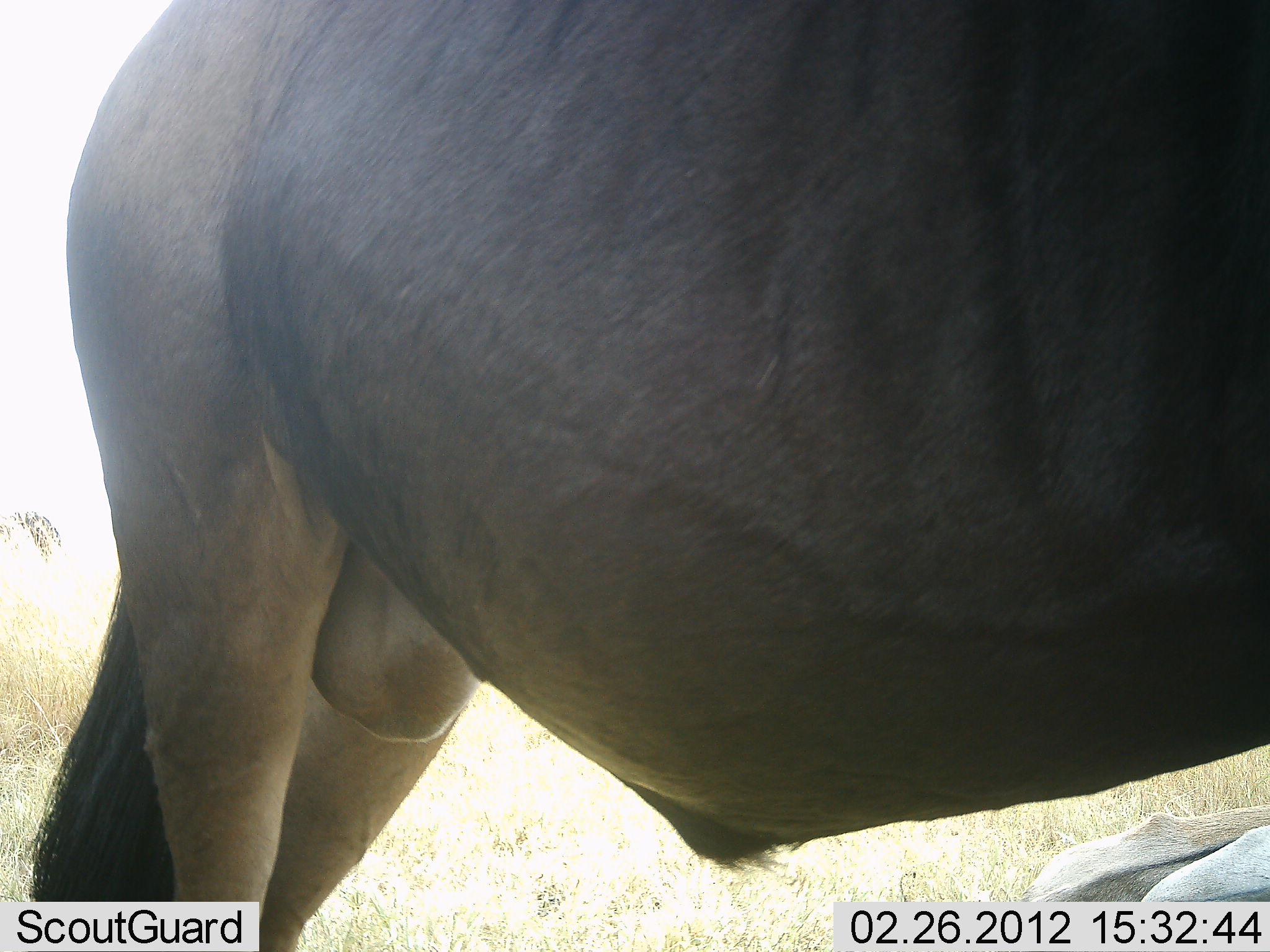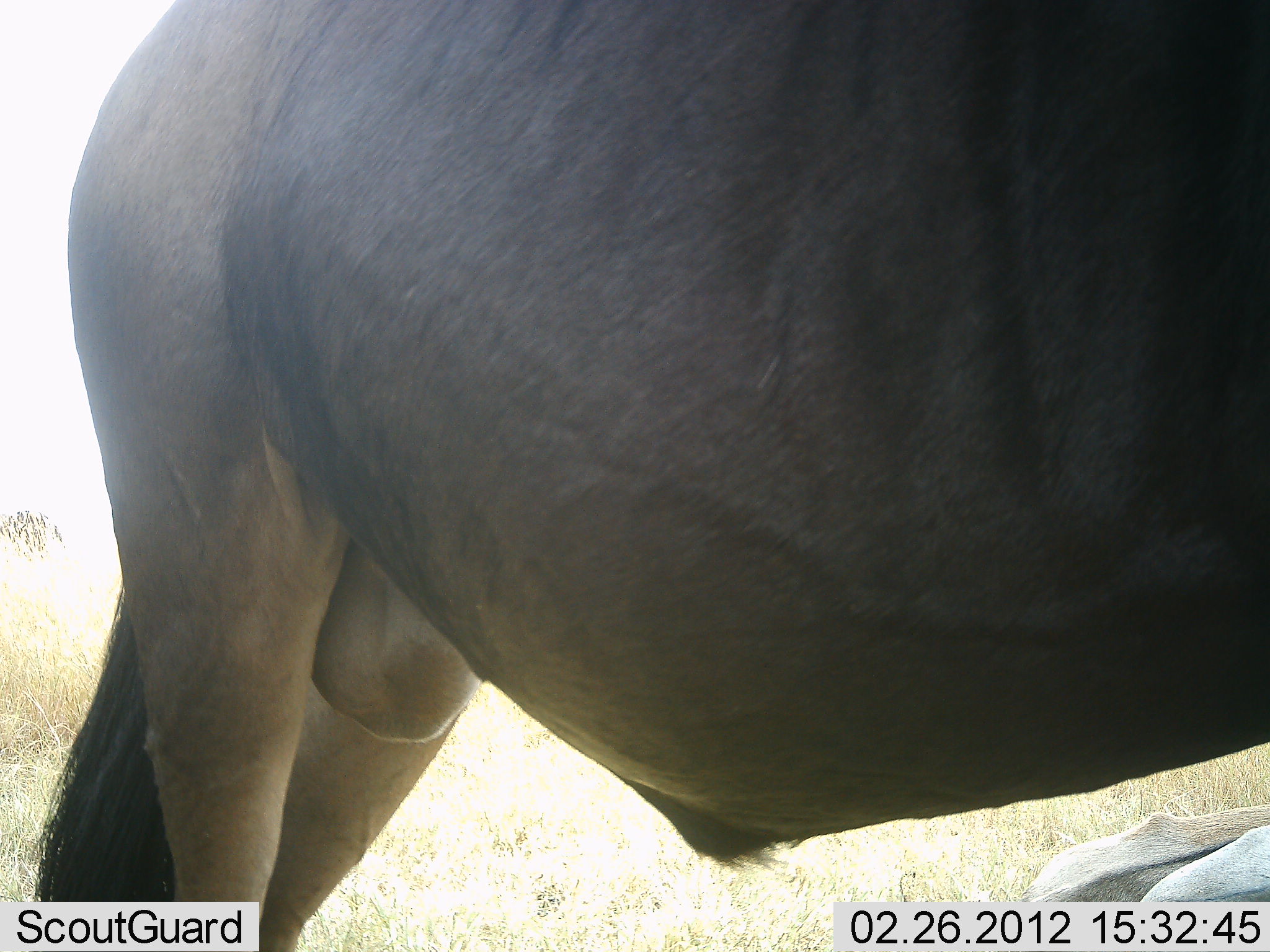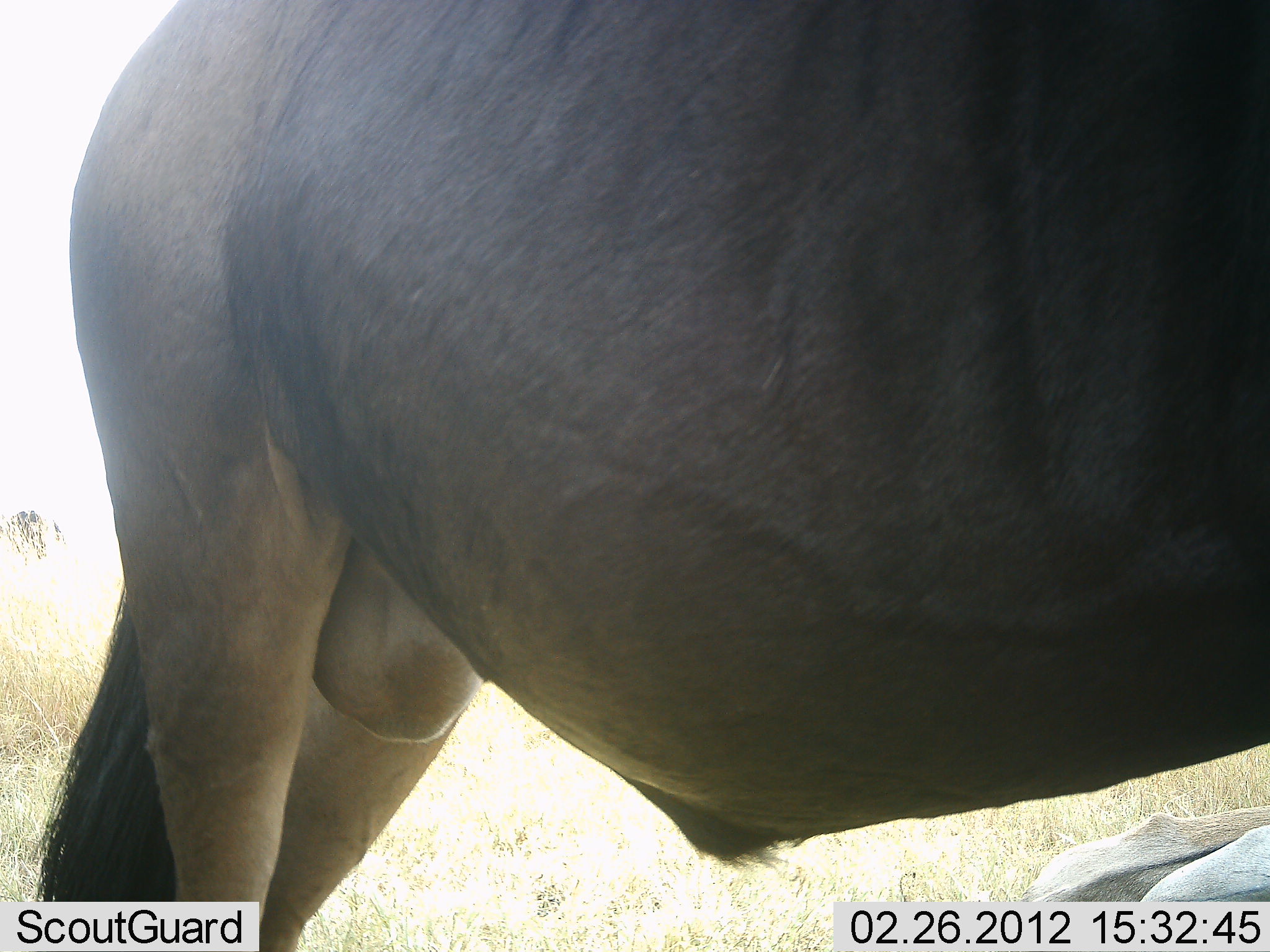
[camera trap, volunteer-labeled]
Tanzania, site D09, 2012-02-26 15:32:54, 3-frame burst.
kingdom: Animalia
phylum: Chordata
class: Mammalia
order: Artiodactyla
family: Bovidae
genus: Connochaetes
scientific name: Connochaetes taurinus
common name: blue wildebeest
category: wildebeest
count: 2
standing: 100%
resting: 31%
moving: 0%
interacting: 0%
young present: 0%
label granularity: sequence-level